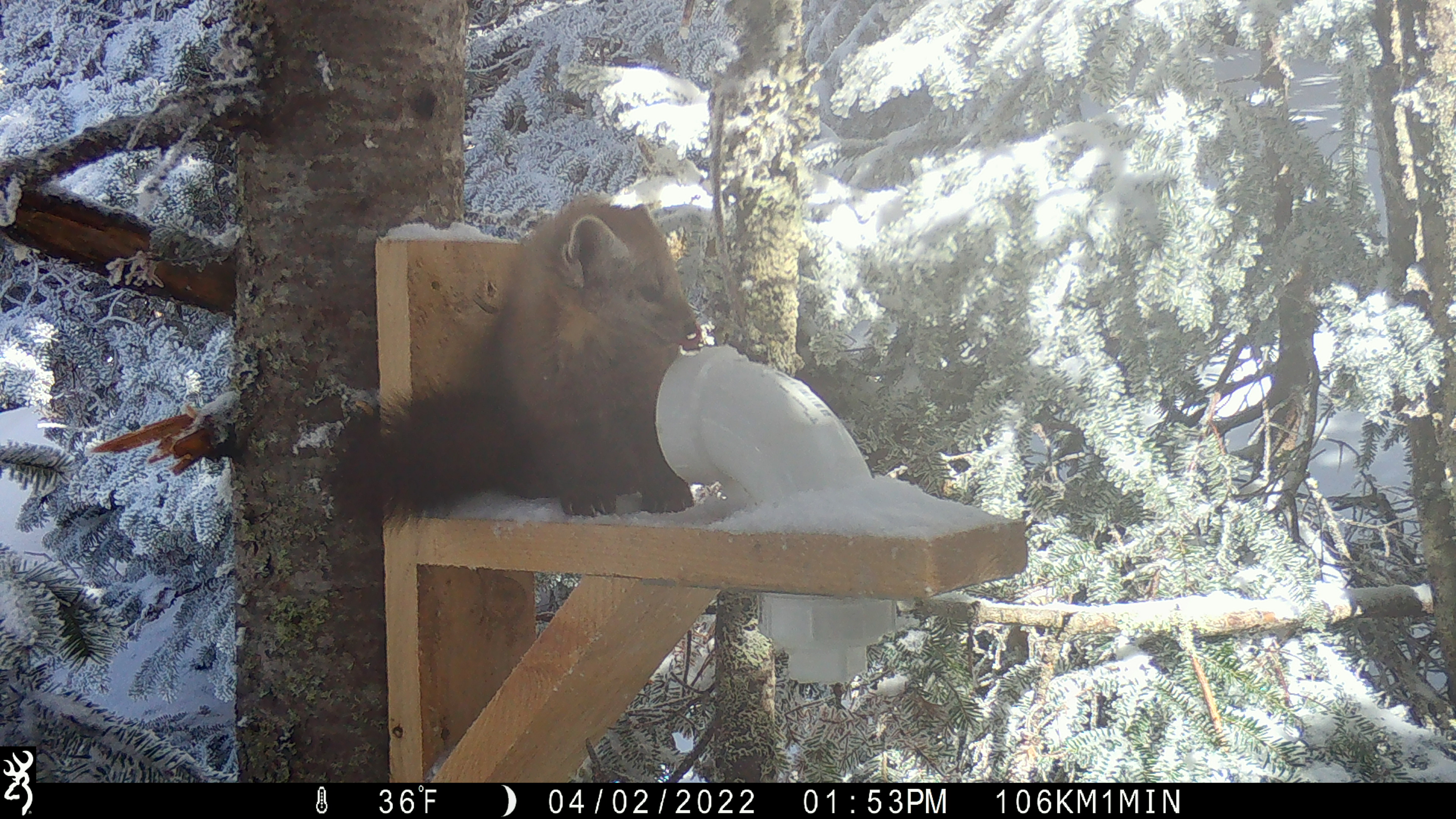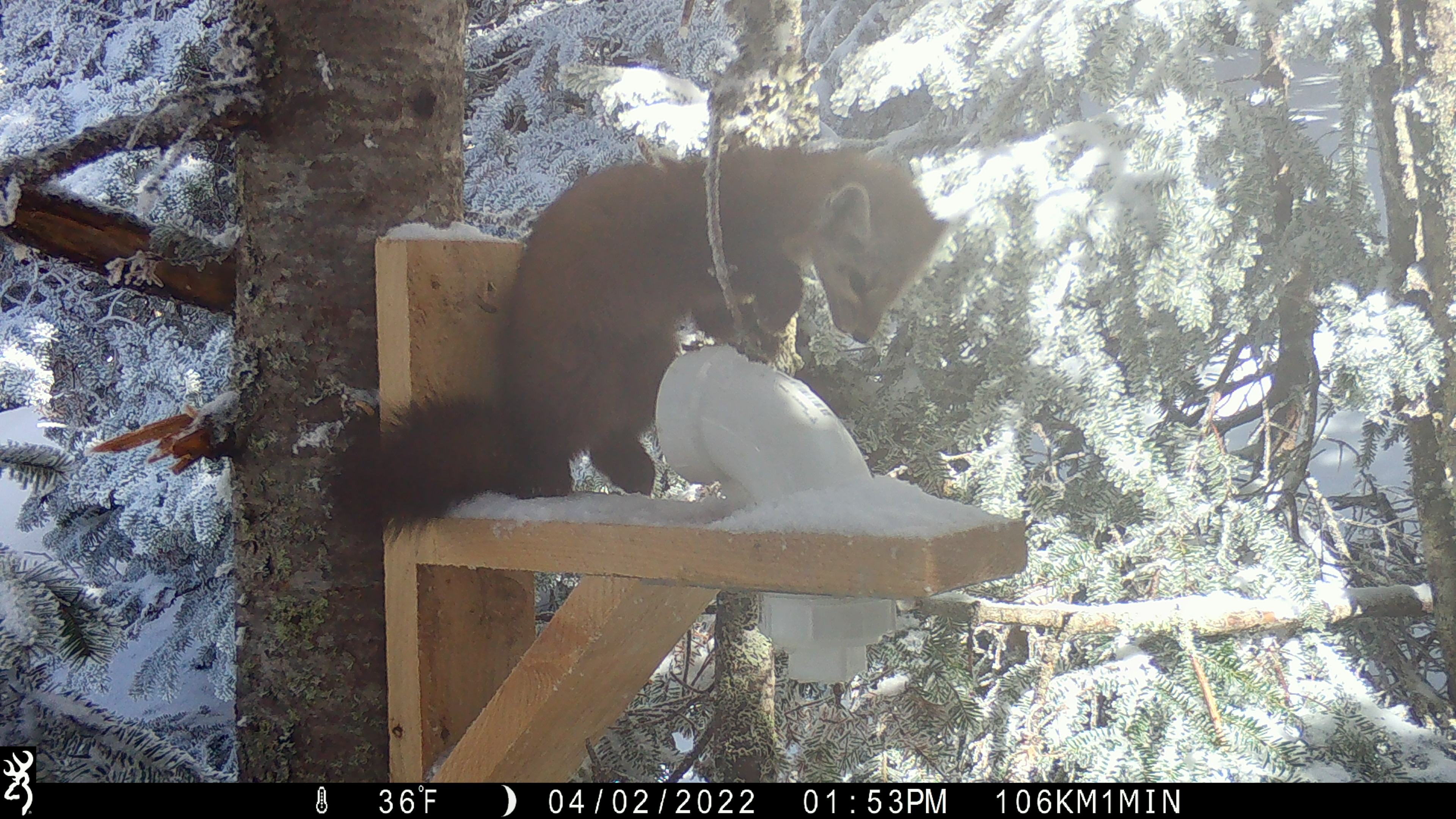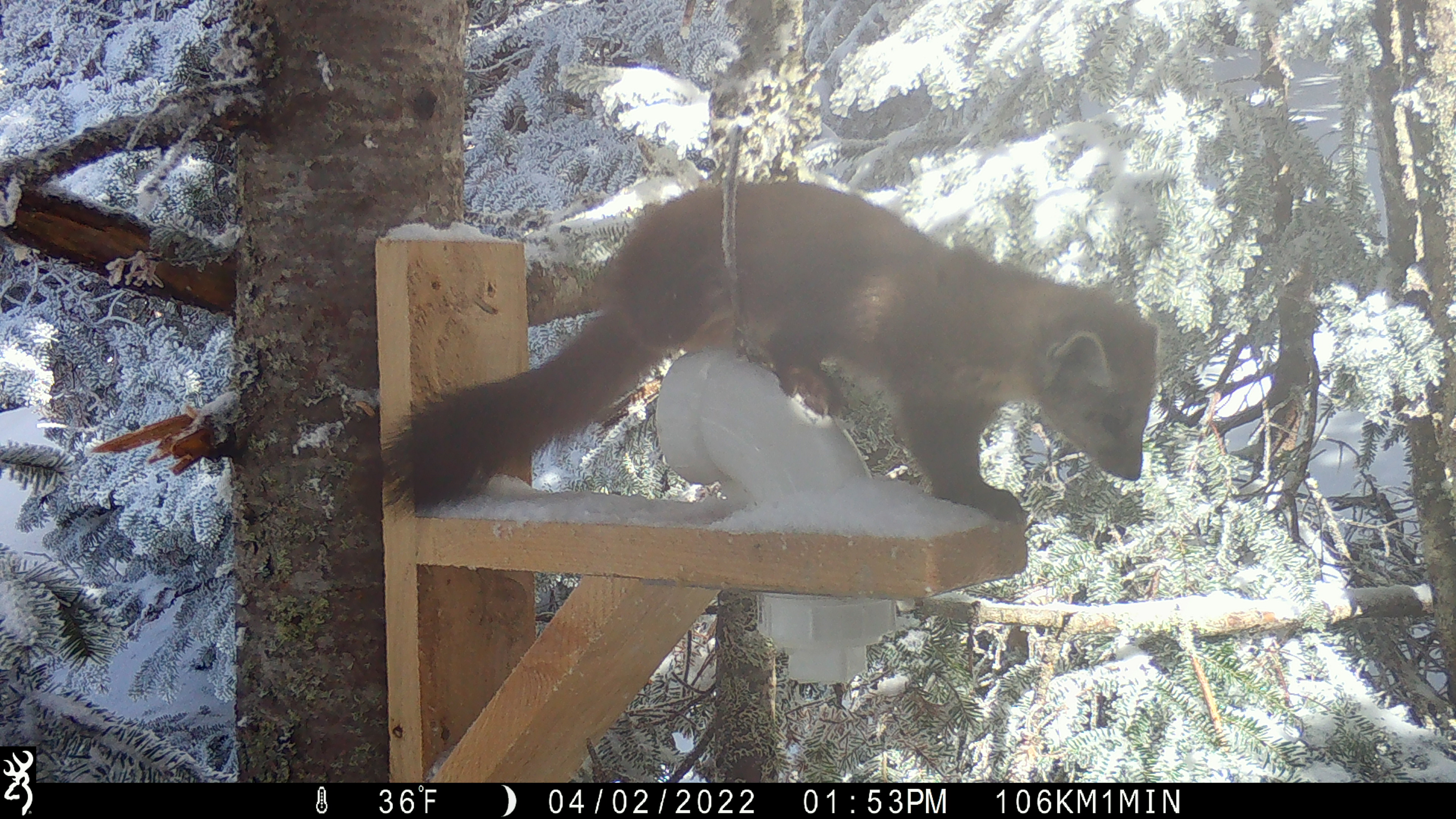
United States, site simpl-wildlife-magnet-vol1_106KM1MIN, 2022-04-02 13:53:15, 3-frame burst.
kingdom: Animalia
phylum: Chordata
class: Mammalia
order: Carnivora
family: Mustelidae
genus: Martes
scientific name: Martes americana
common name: american marten